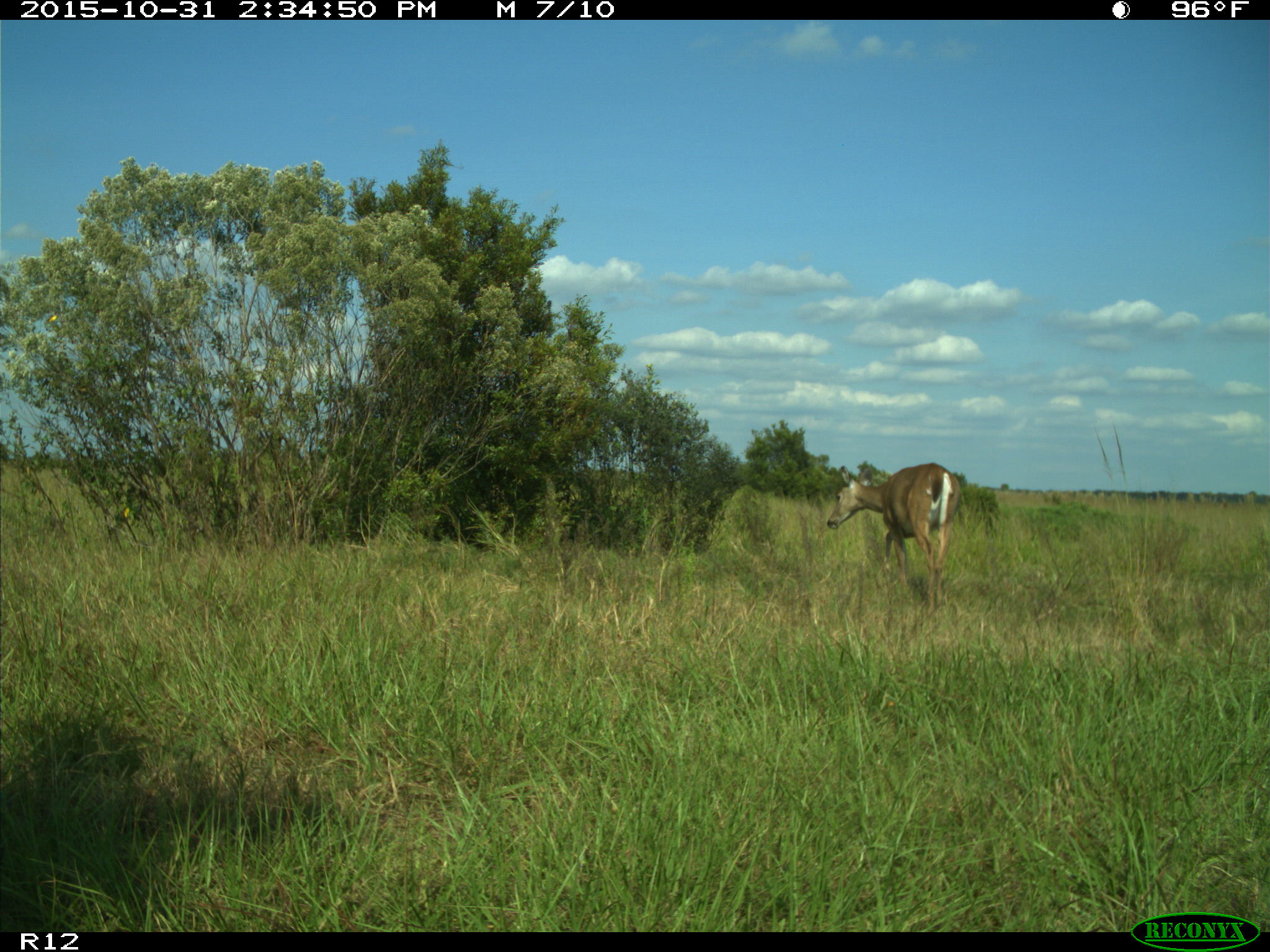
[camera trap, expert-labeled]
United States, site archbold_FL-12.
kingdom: Animalia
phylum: Chordata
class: Mammalia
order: Artiodactyla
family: Cervidae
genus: Odocoileus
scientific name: Odocoileus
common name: deer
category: unidentified deer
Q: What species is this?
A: Unidentified deer (deer) (Odocoileus).